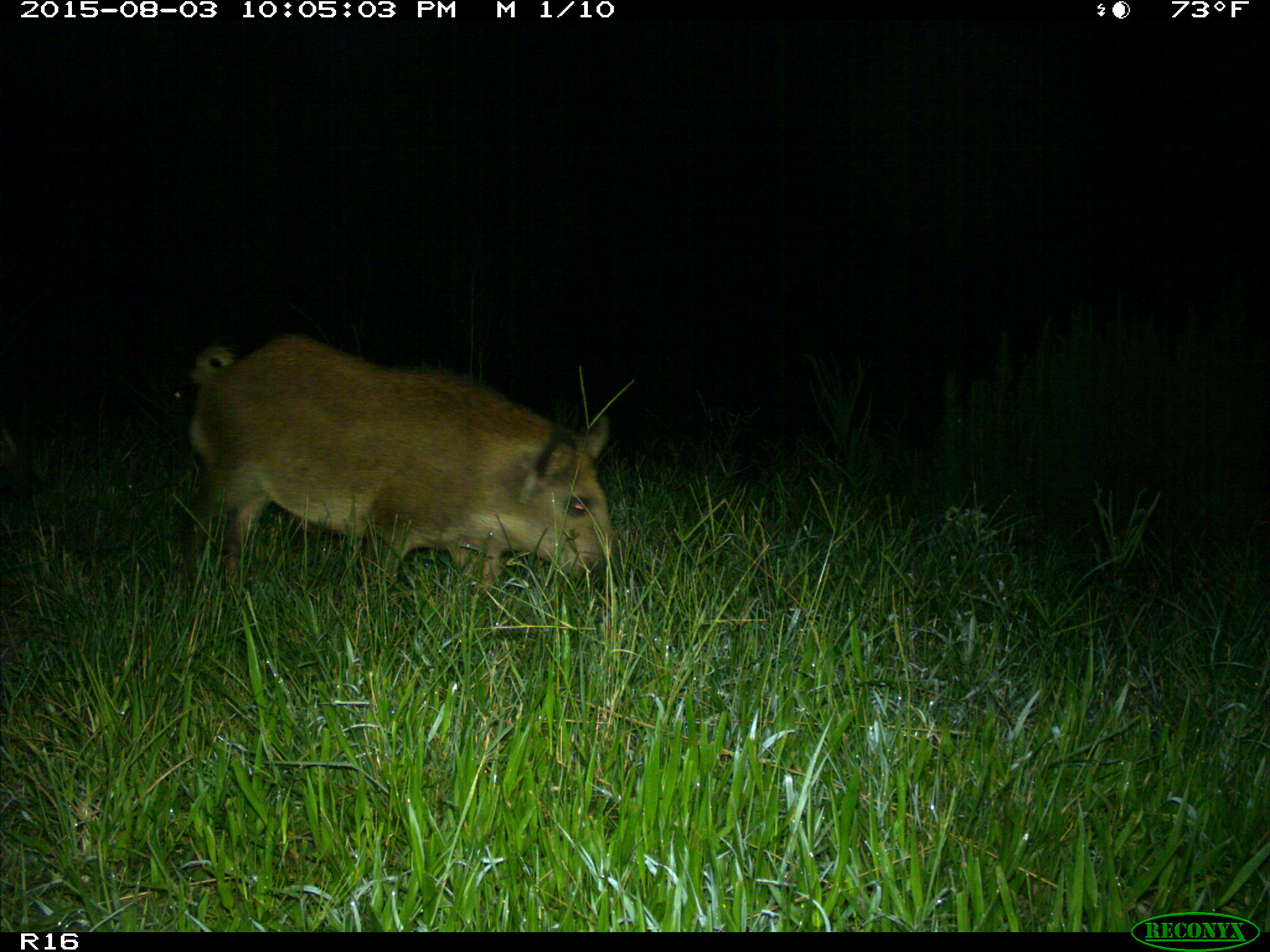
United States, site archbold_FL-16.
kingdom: Animalia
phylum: Chordata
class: Mammalia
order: Artiodactyla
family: Suidae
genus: Sus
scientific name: Sus scrofa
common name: wild boar